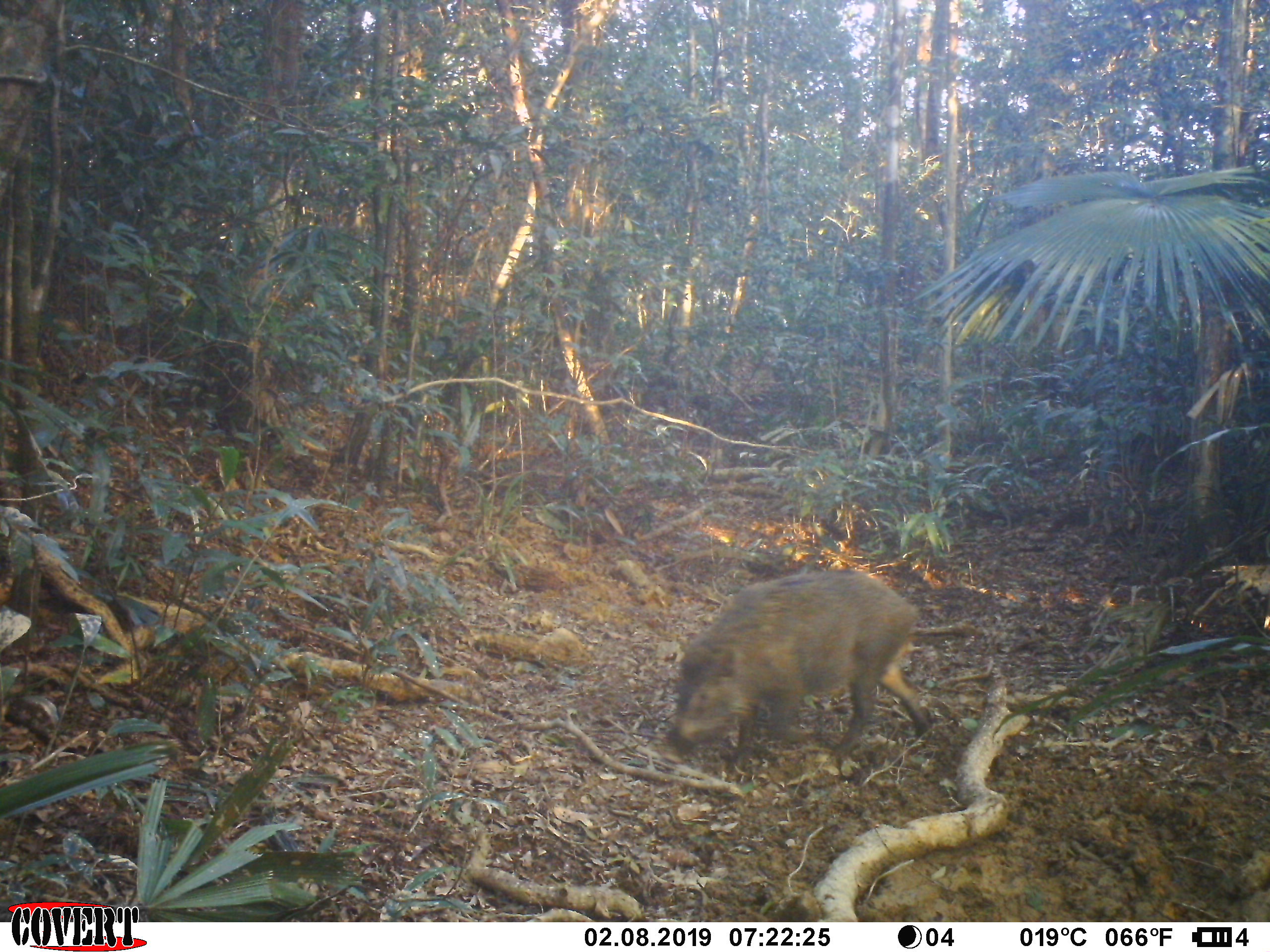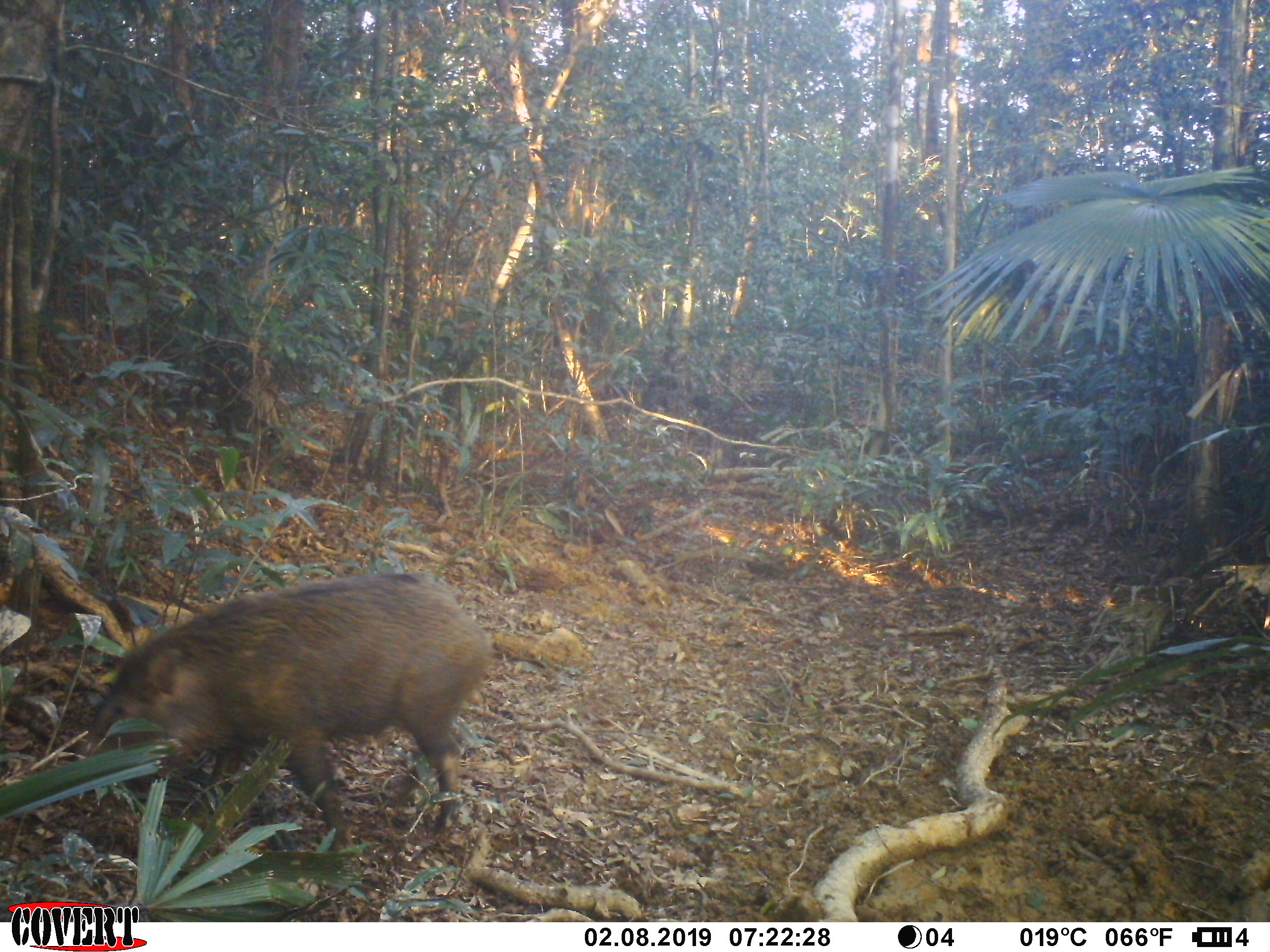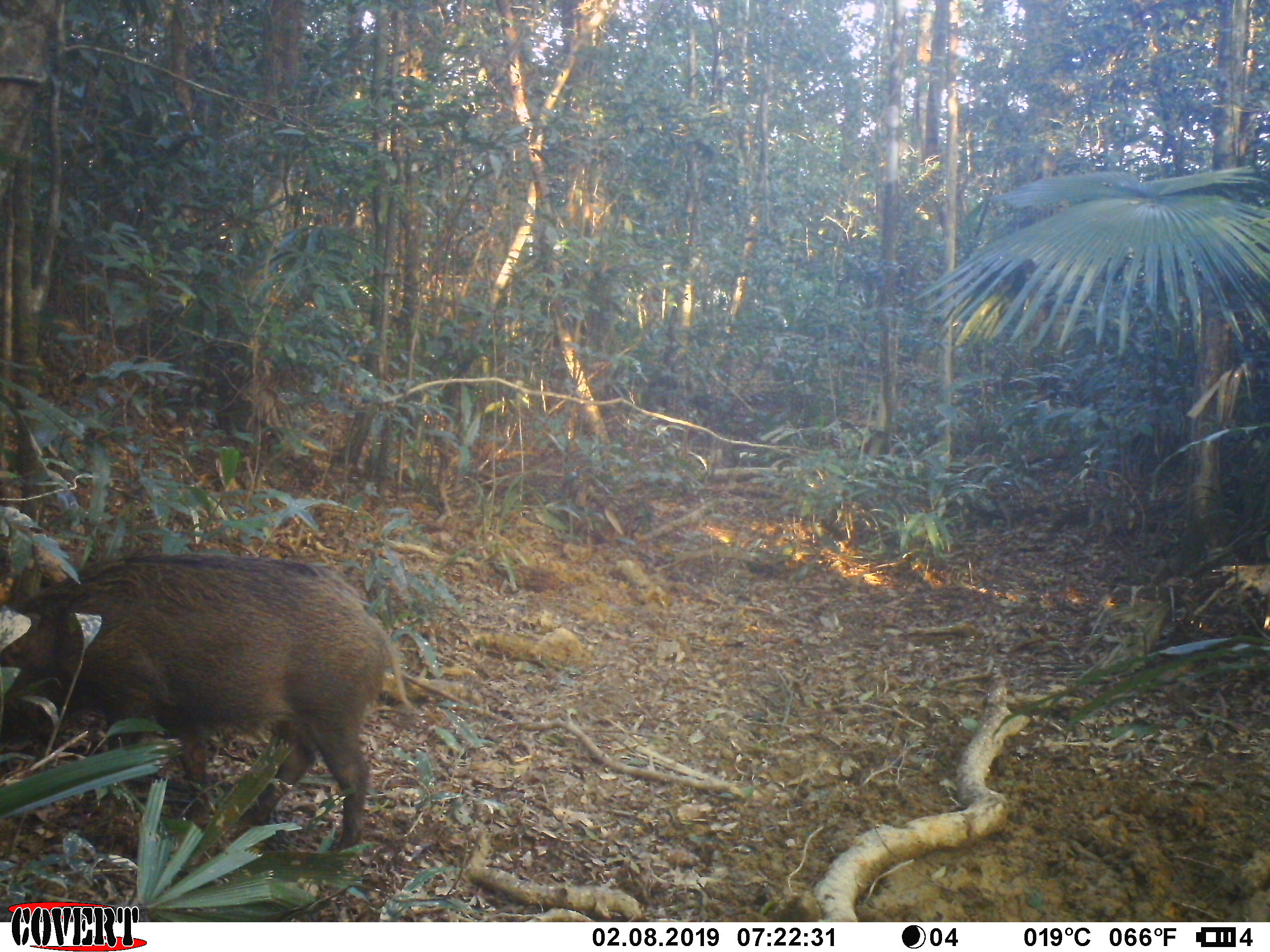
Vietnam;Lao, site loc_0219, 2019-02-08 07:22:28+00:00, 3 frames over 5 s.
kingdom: Animalia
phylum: Chordata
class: Mammalia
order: Artiodactyla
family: Suidae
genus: Sus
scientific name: Sus scrofa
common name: eurasian wild pig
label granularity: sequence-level